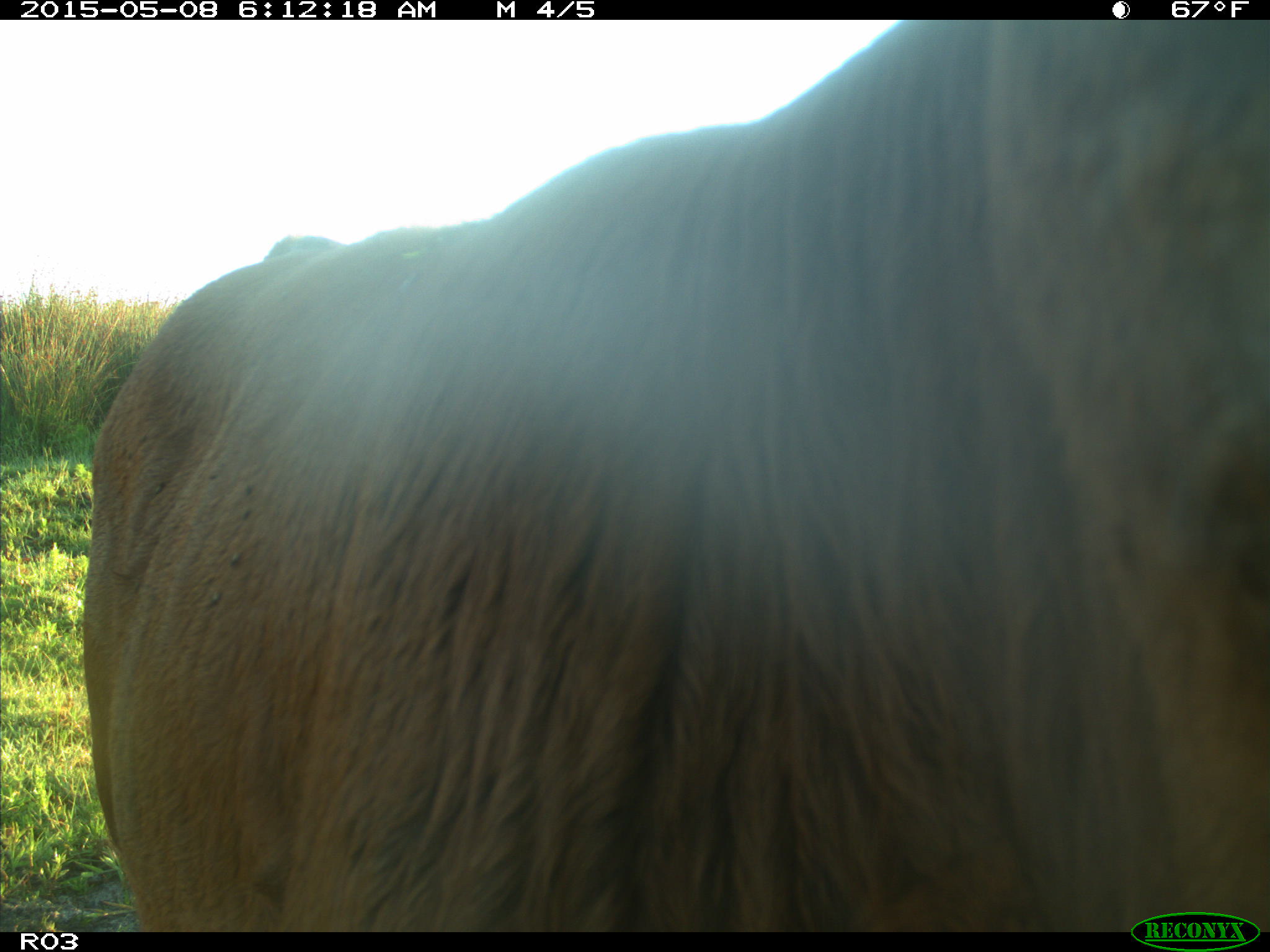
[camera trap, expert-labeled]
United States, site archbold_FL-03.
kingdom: Animalia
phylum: Chordata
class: Mammalia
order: Artiodactyla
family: Bovidae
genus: Bos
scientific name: Bos taurus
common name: domestic cow